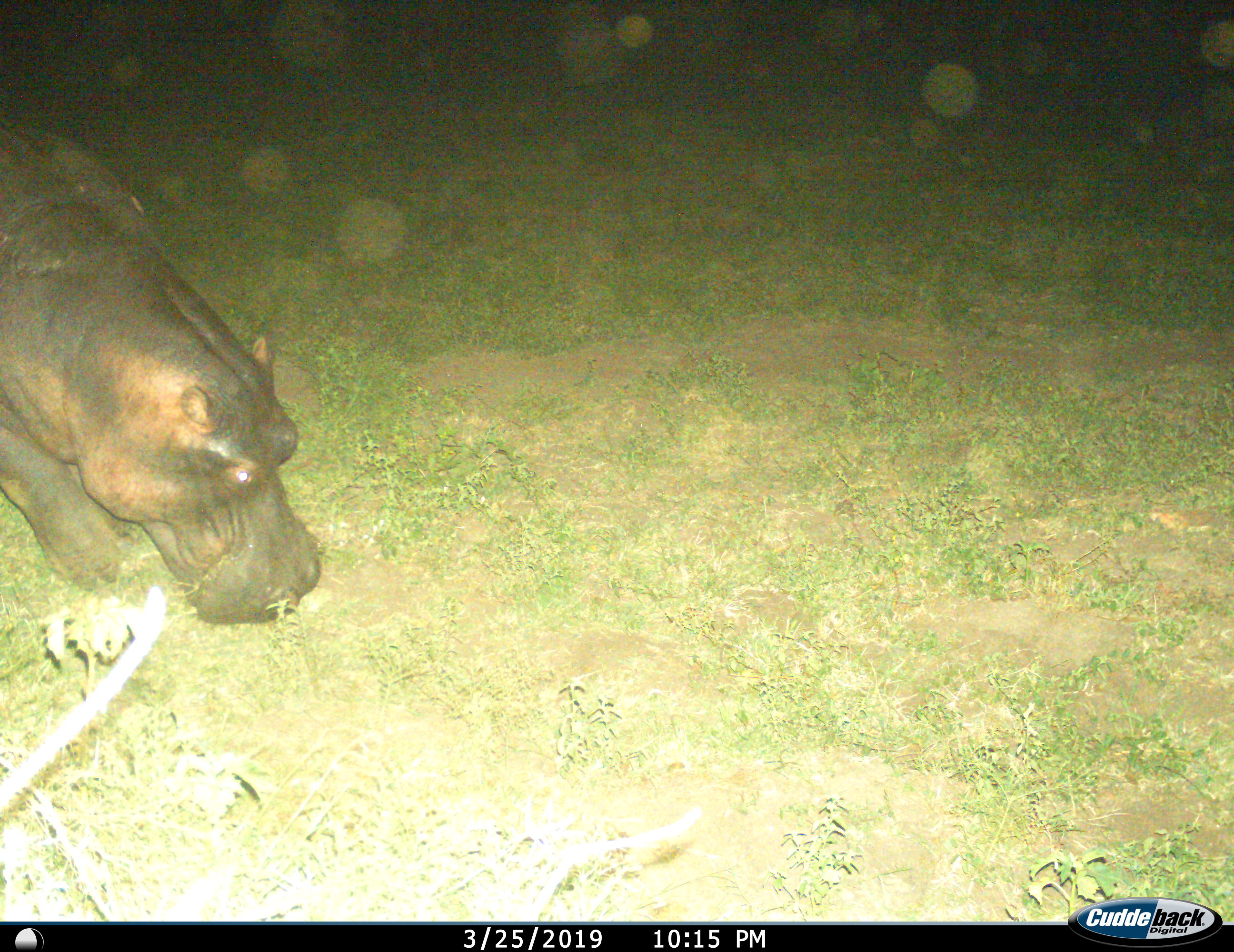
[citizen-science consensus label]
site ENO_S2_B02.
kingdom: Animalia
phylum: Chordata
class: Mammalia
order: Artiodactyla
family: Hippopotamidae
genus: Hippopotamus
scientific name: Hippopotamus amphibius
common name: hippopotamus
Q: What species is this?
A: Hippopotamus (Hippopotamus amphibius).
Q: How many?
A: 1.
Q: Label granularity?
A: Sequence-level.